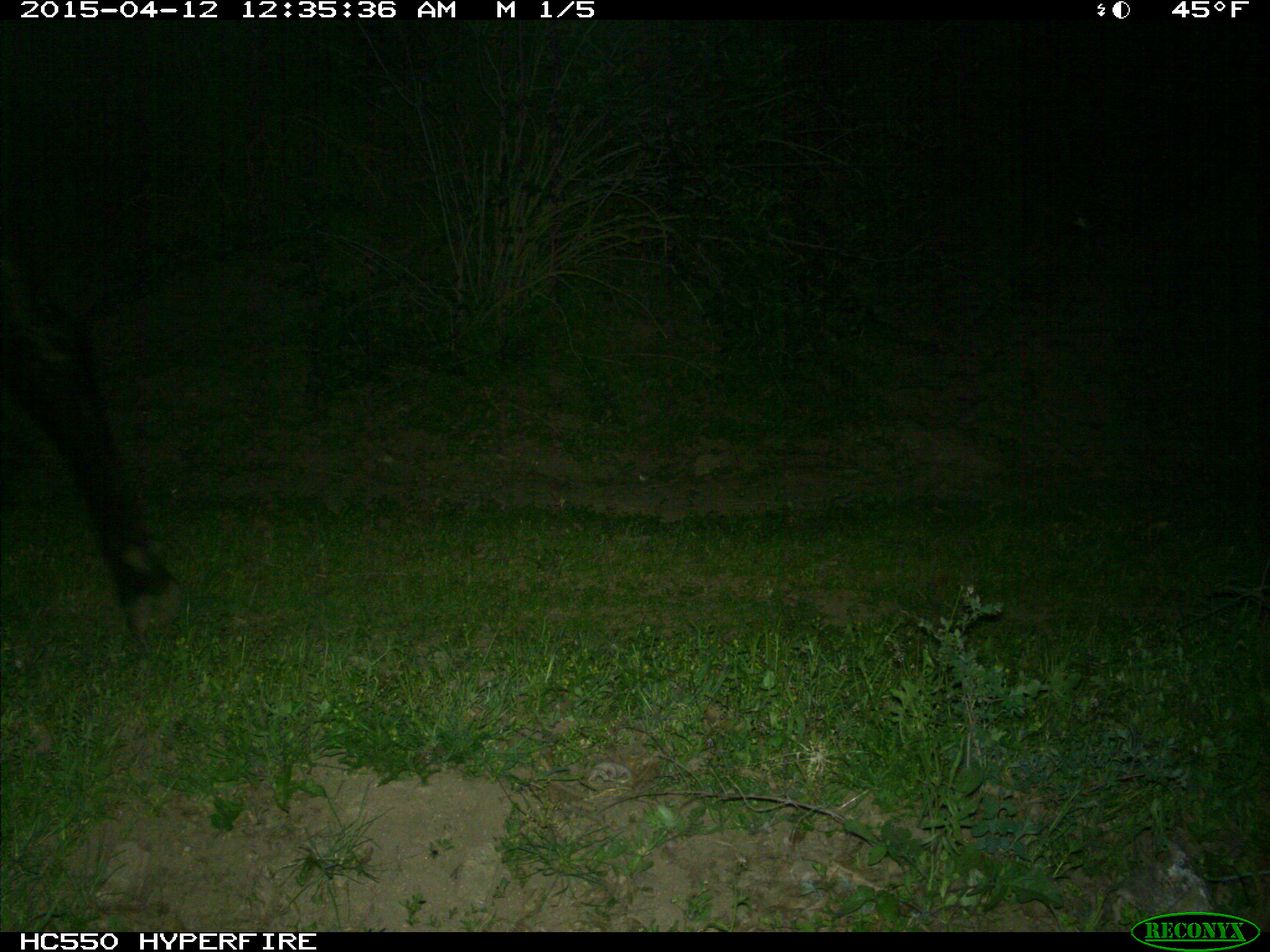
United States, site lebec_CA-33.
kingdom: Animalia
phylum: Chordata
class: Mammalia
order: Artiodactyla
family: Bovidae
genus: Bos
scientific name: Bos taurus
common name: domestic cow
Bos taurus (domestic cow).